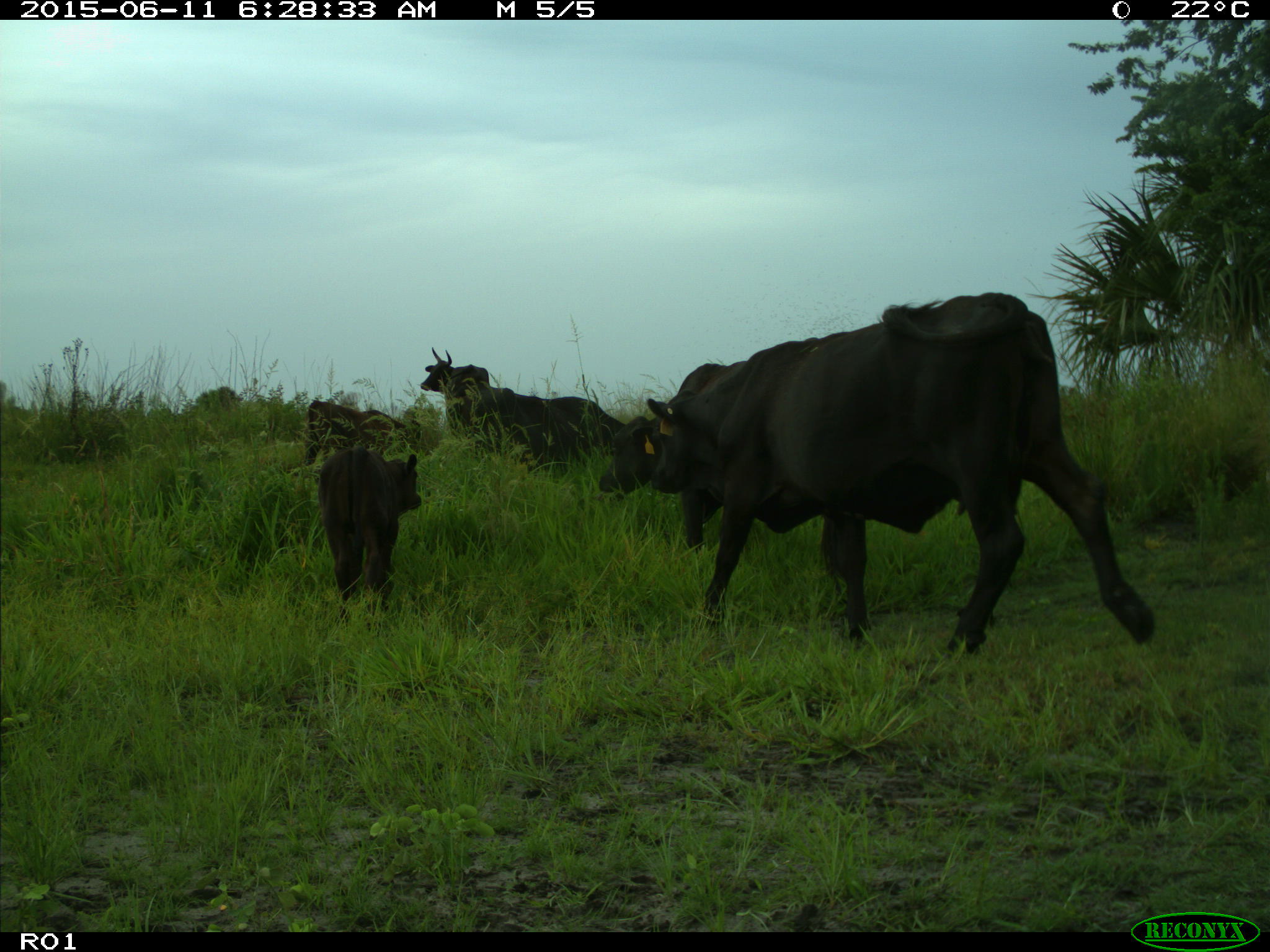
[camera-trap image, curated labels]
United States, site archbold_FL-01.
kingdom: Animalia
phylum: Chordata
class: Mammalia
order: Artiodactyla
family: Bovidae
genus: Bos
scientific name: Bos taurus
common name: domestic cow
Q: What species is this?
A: Bos taurus (domestic cow).